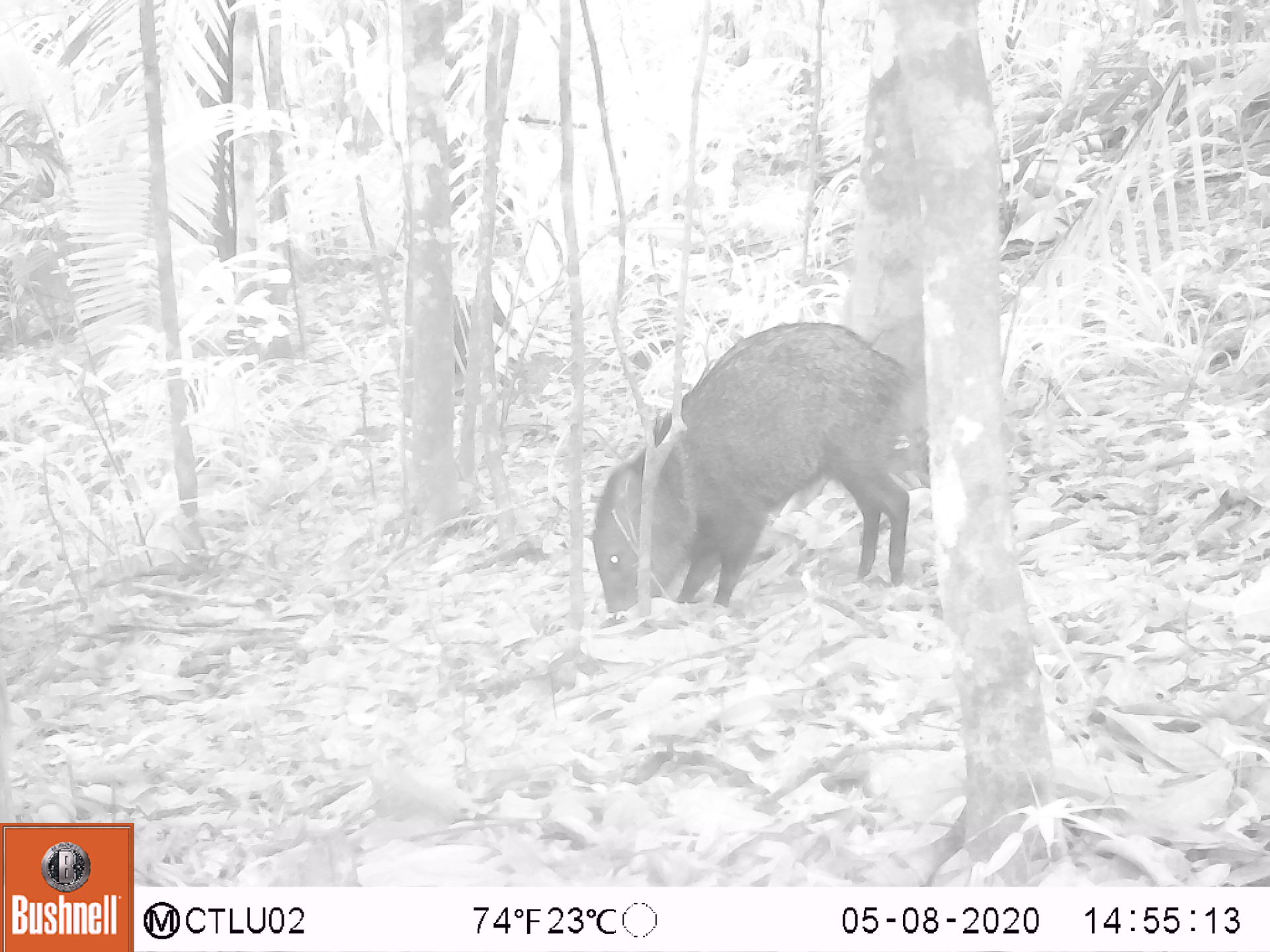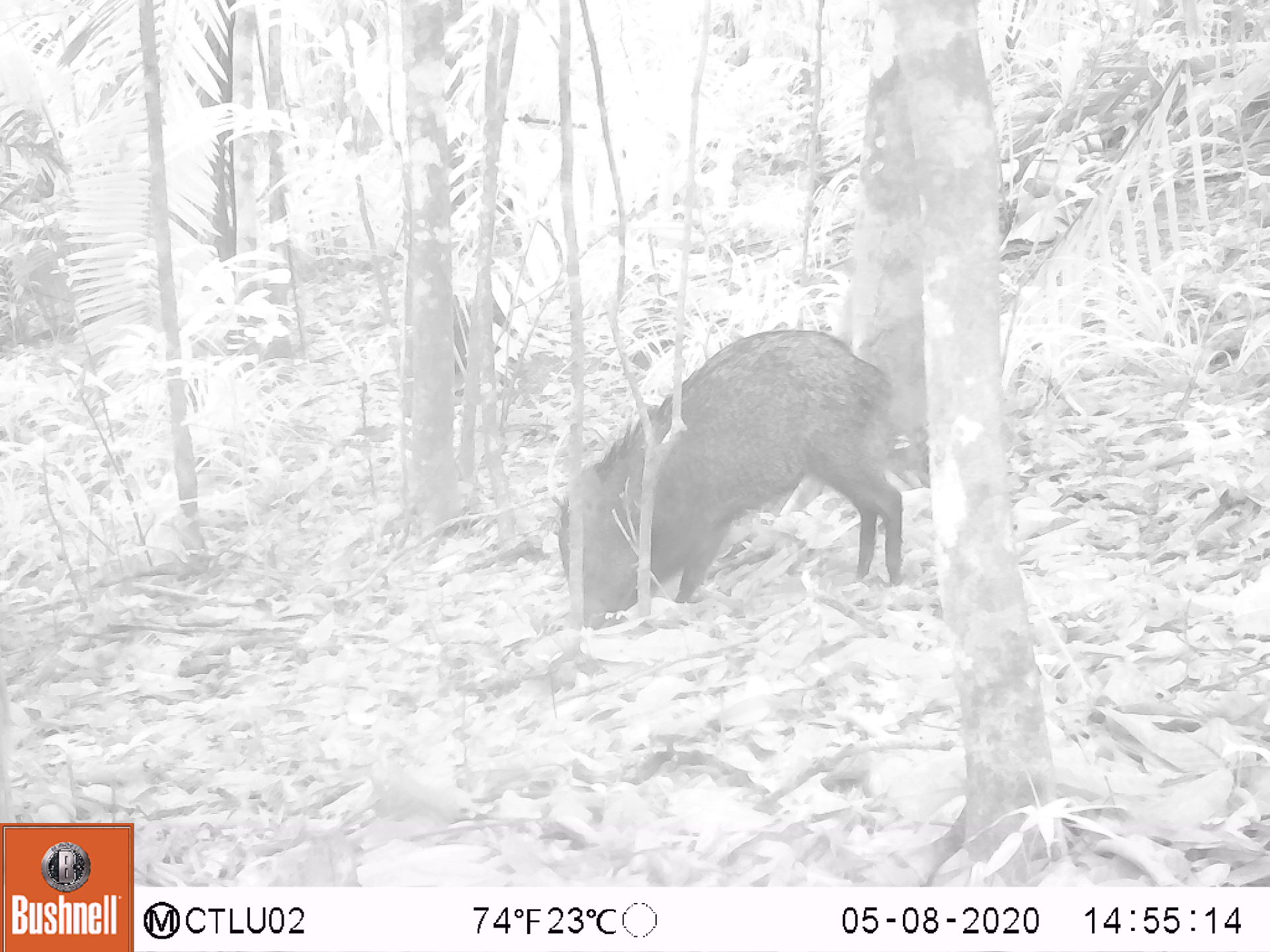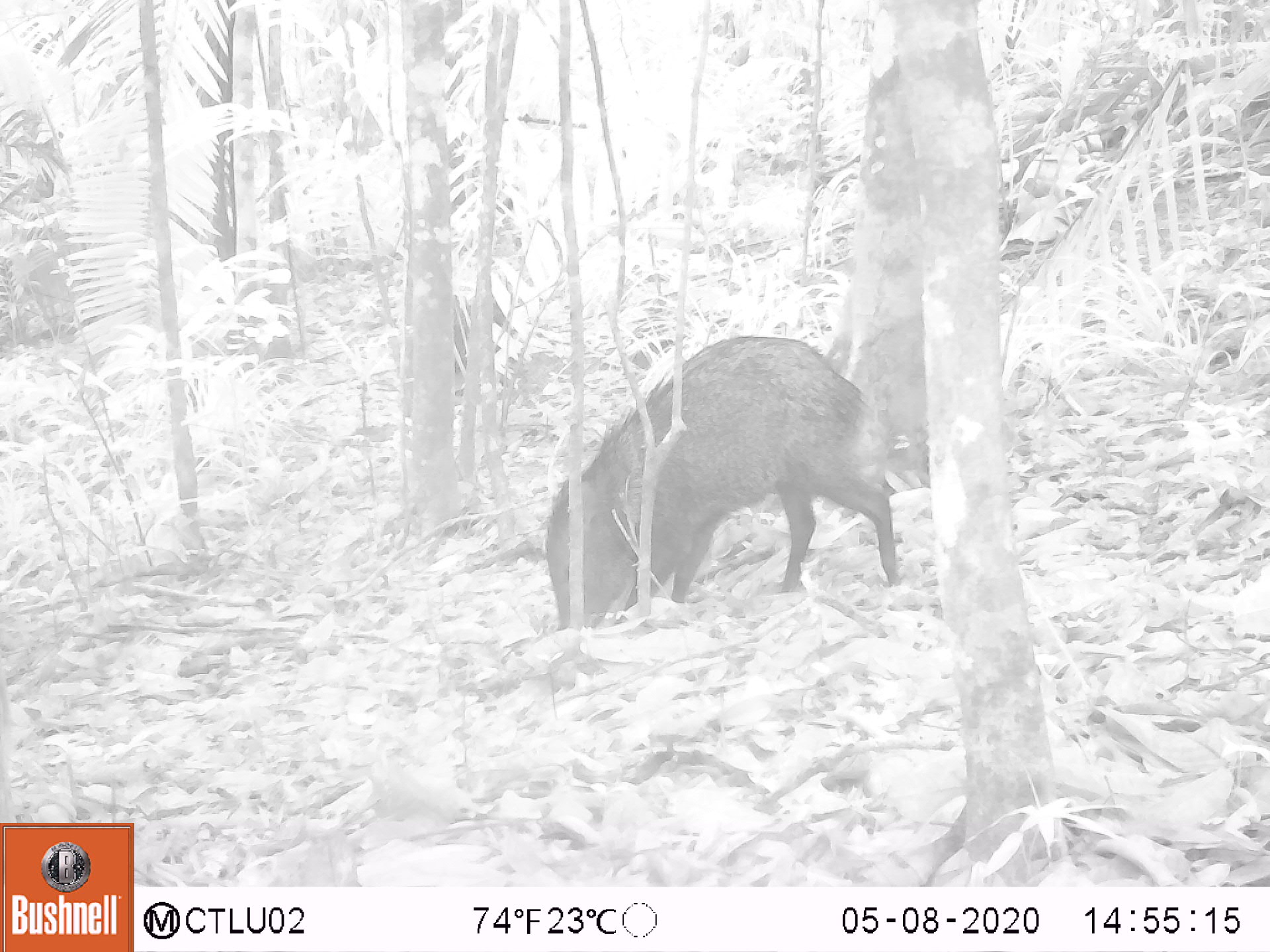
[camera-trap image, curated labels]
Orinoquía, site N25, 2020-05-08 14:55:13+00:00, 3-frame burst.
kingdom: Animalia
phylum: Chordata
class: Mammalia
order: Artiodactyla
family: Tayassuidae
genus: Pecari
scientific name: Pecari tajacu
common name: collared peccary